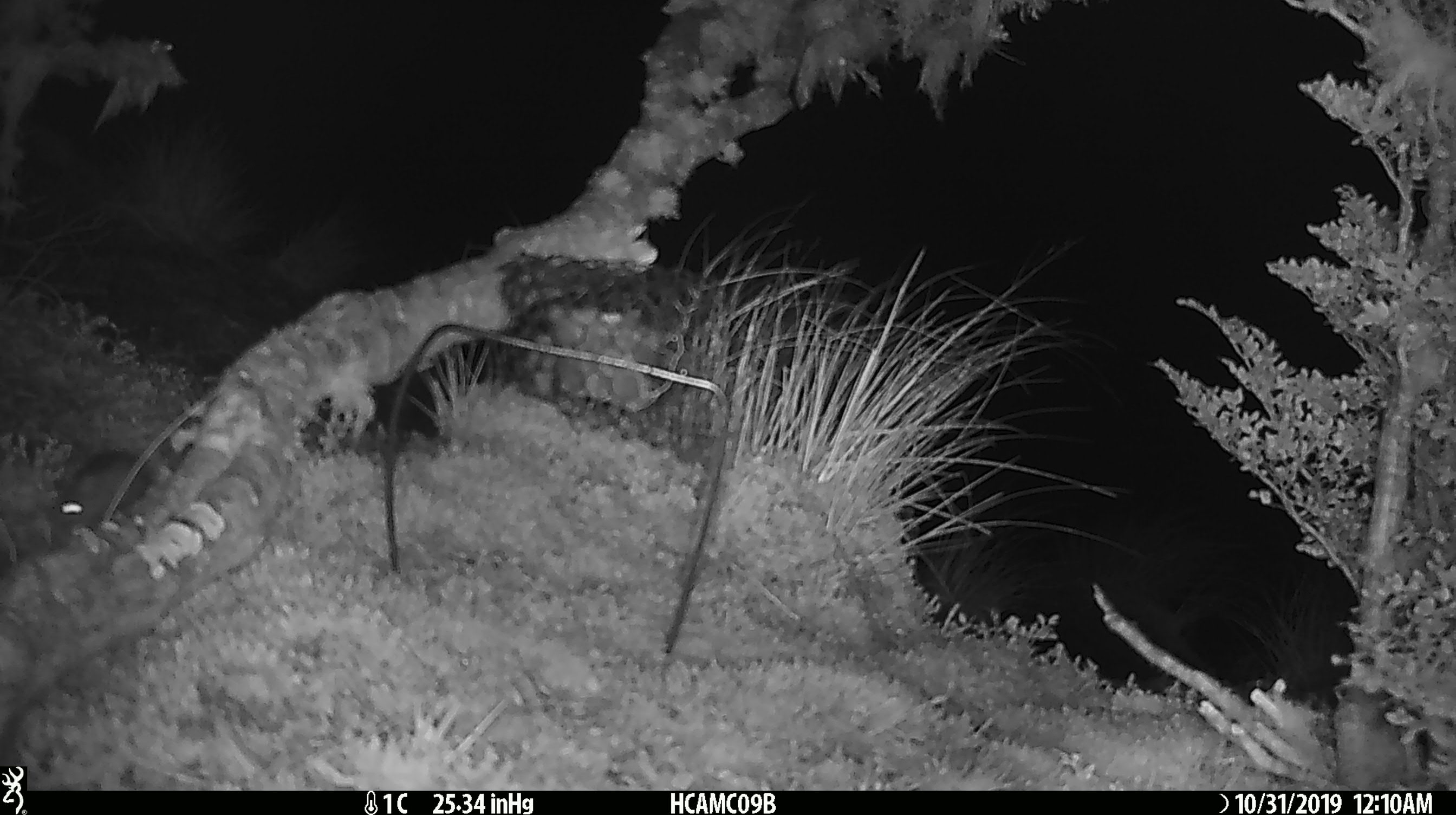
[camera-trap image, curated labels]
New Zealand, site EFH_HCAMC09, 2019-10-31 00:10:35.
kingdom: Animalia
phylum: Chordata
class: Mammalia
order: Rodentia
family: Muridae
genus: Mus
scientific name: Mus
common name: mouse